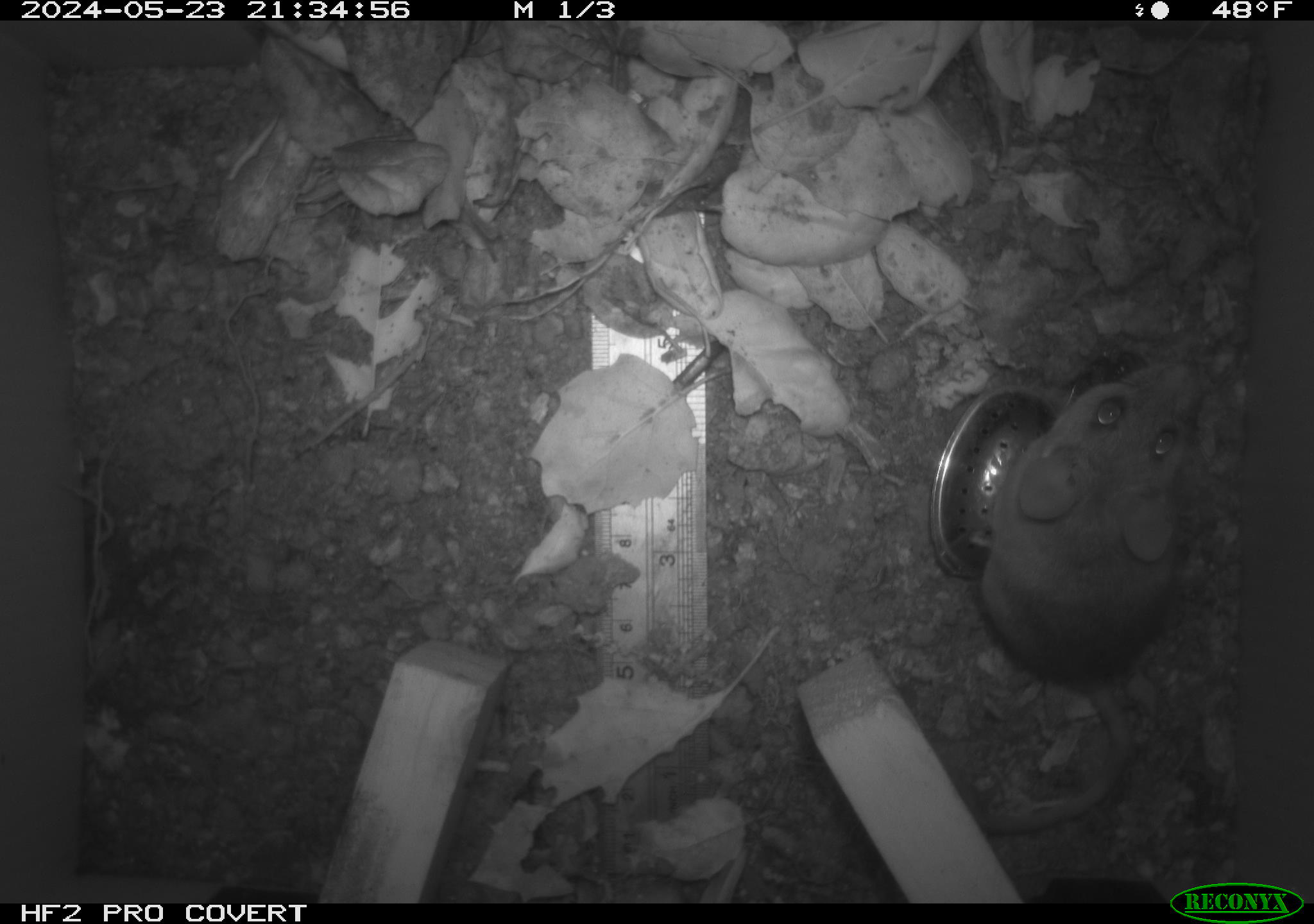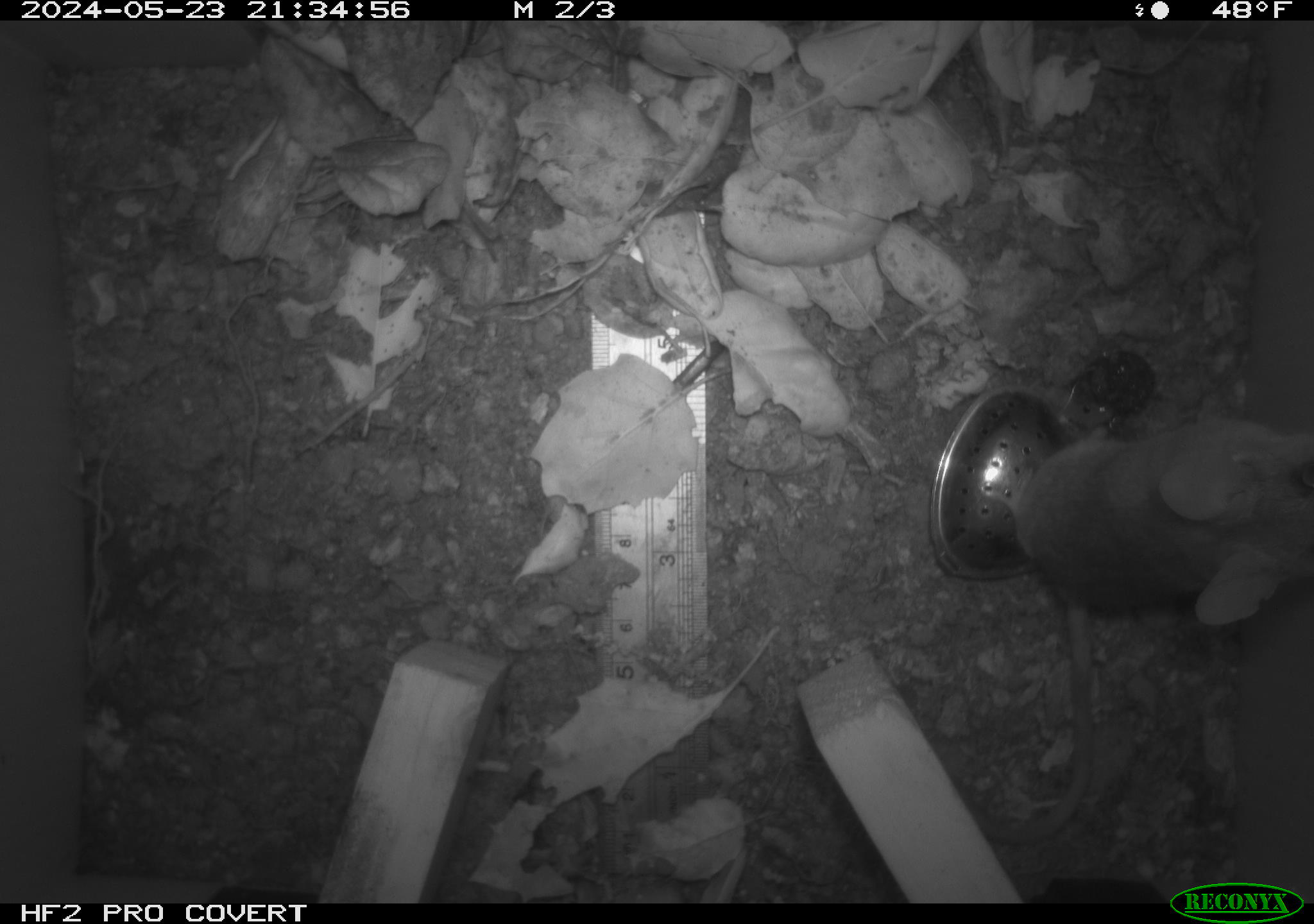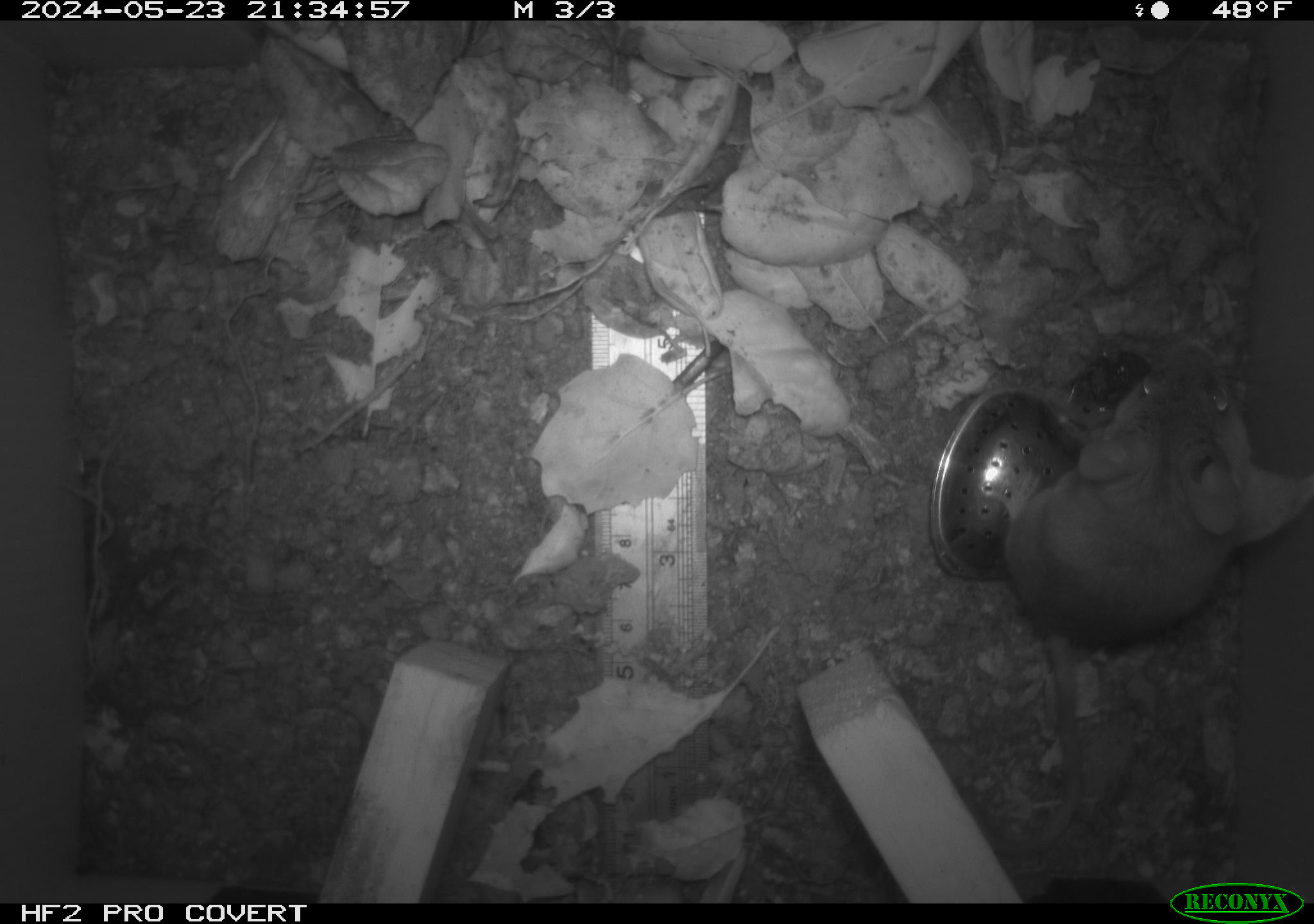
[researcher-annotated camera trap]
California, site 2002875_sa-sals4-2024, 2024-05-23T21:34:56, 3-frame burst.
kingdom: Animalia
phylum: Chordata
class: Mammalia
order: Rodentia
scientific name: Rodentia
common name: rodent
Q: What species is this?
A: Rodent (Rodentia).